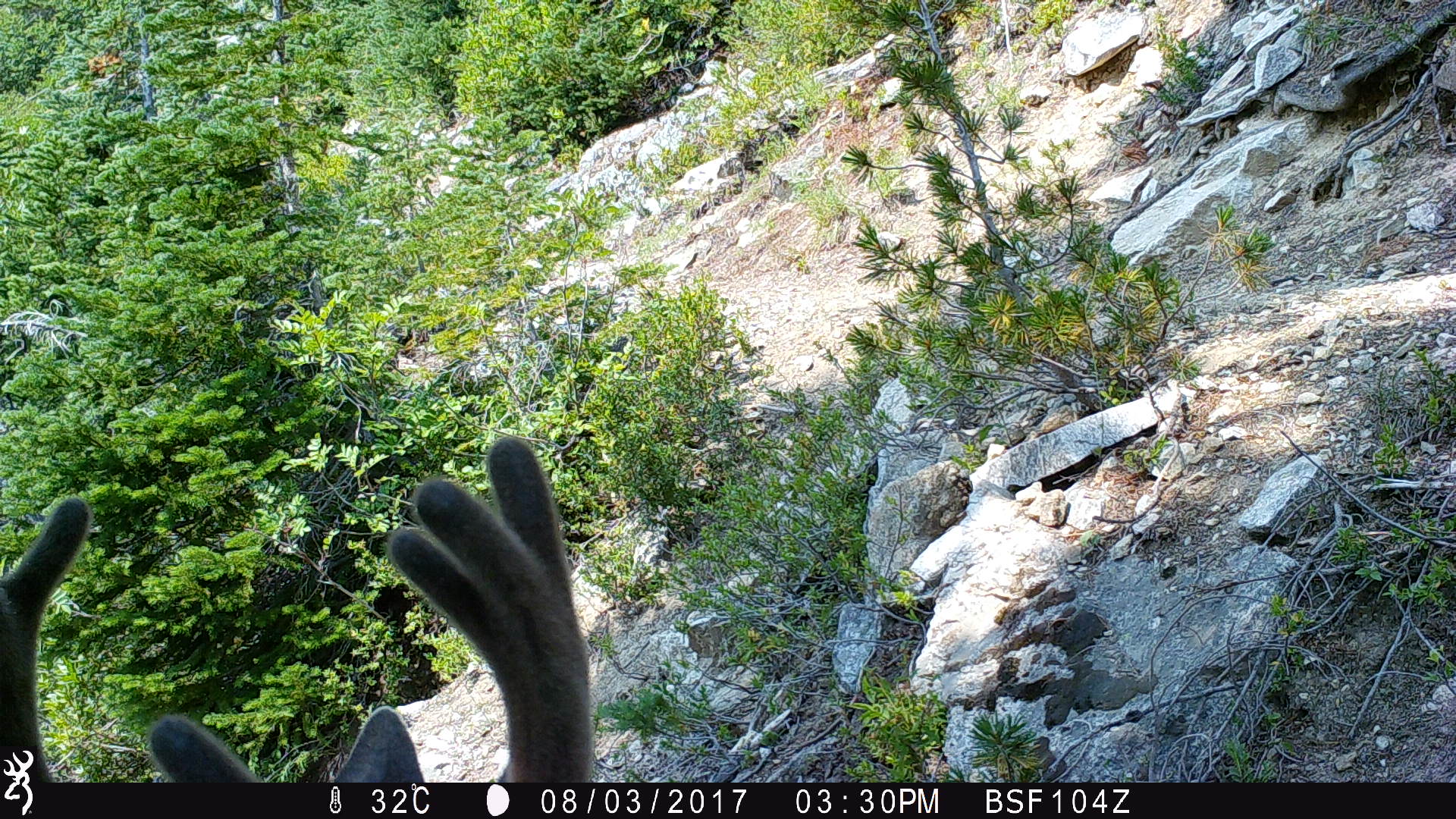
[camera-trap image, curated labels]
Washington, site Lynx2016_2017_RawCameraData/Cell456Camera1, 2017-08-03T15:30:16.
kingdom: Animalia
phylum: Chordata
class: Mammalia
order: Artiodactyla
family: Cervidae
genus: Odocoileus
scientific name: Odocoileus hemionus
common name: mule deer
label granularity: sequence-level